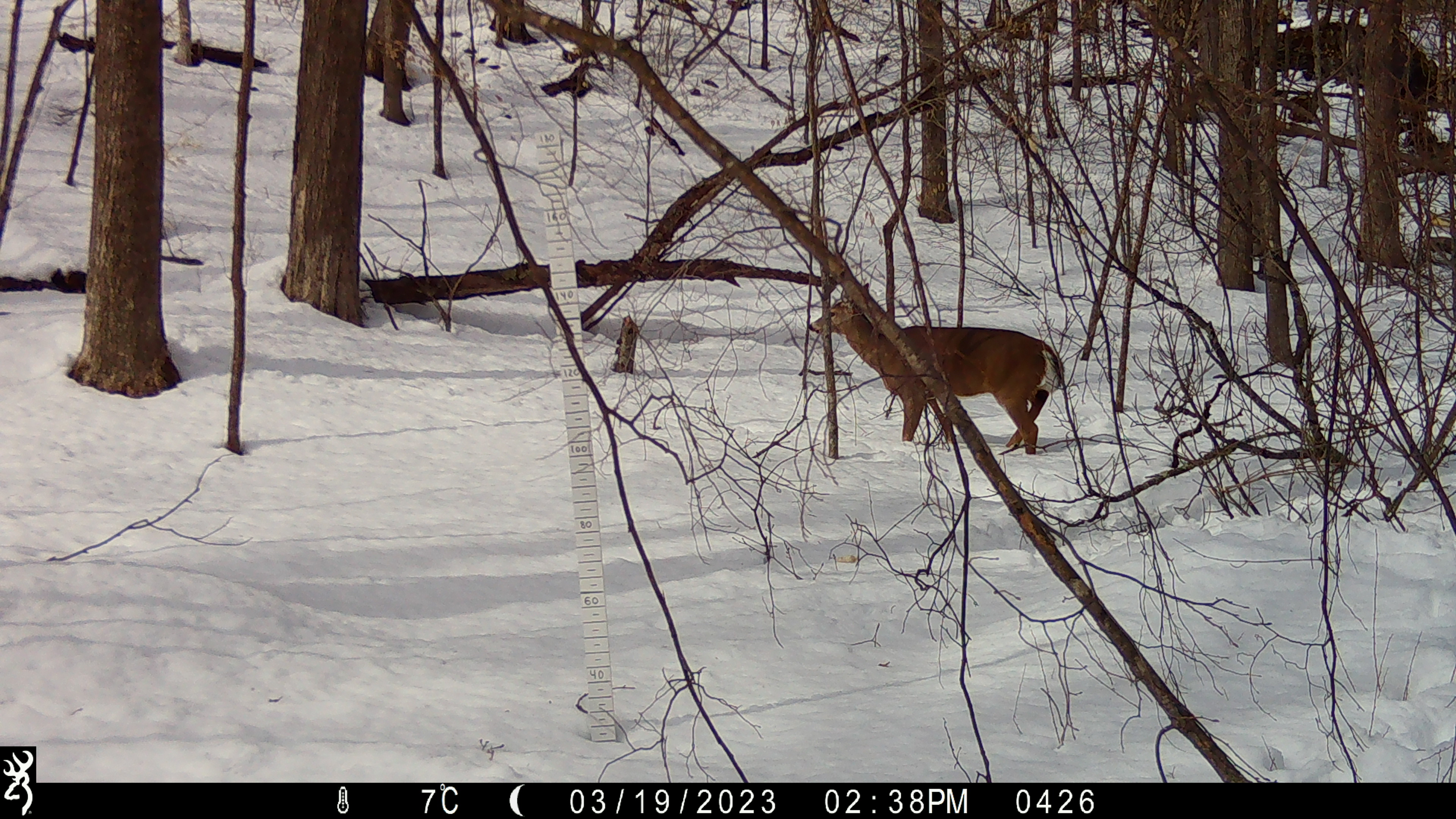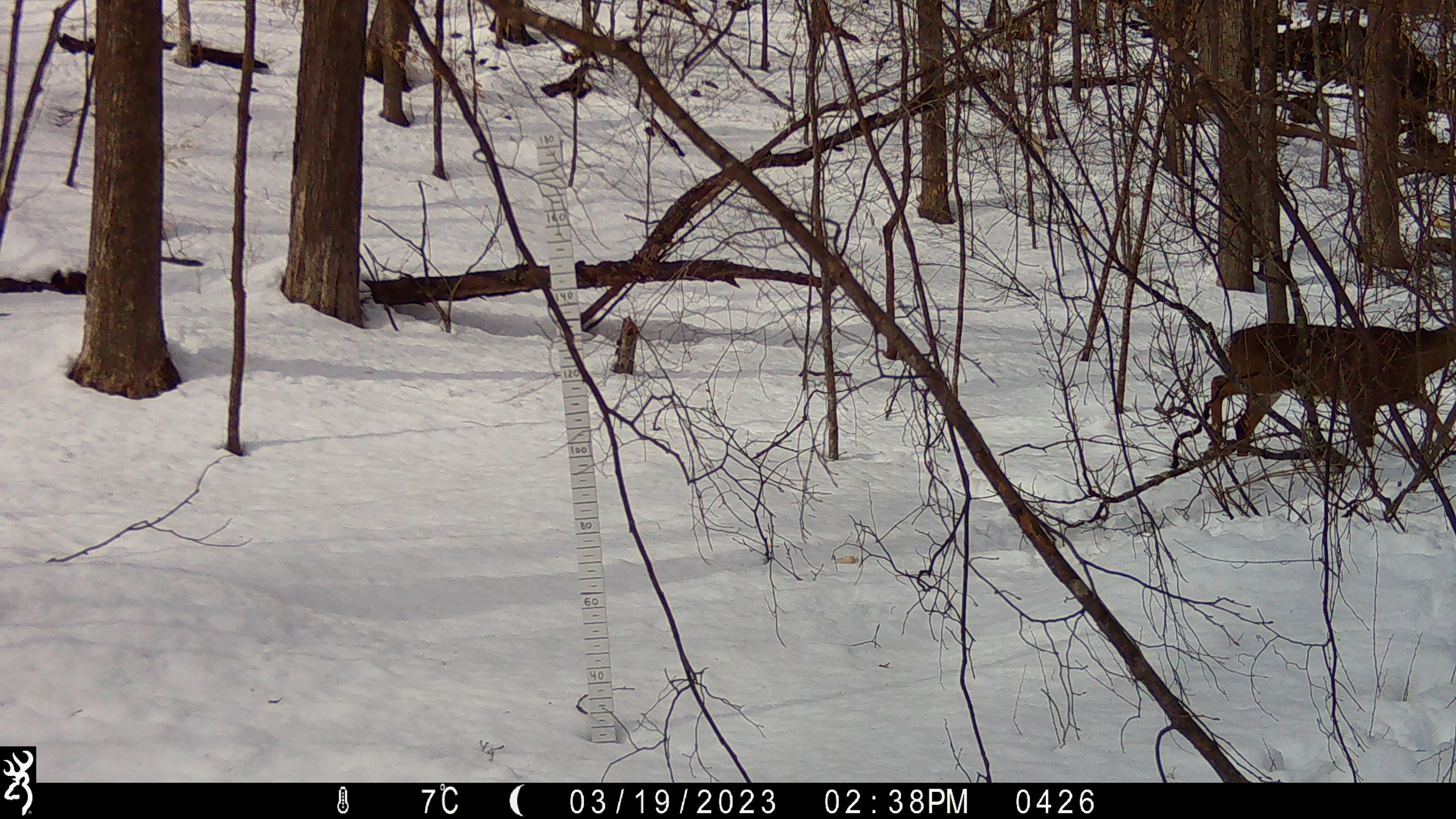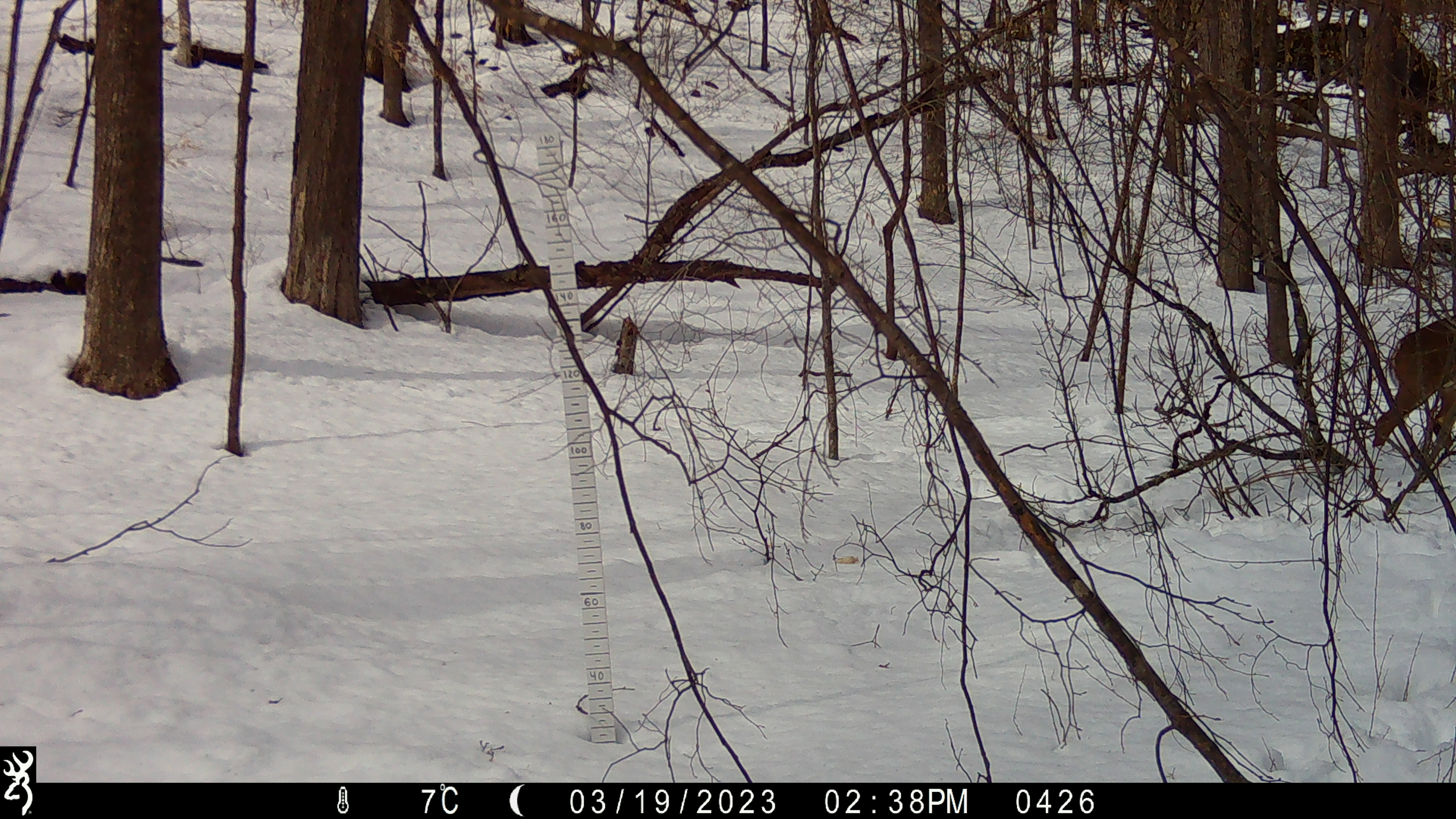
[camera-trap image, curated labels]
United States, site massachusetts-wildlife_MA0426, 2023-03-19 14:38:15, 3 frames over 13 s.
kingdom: Animalia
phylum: Chordata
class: Mammalia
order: Artiodactyla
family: Cervidae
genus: Odocoileus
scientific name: Odocoileus virginianus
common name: white-tailed deer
White-tailed deer (Odocoileus virginianus).